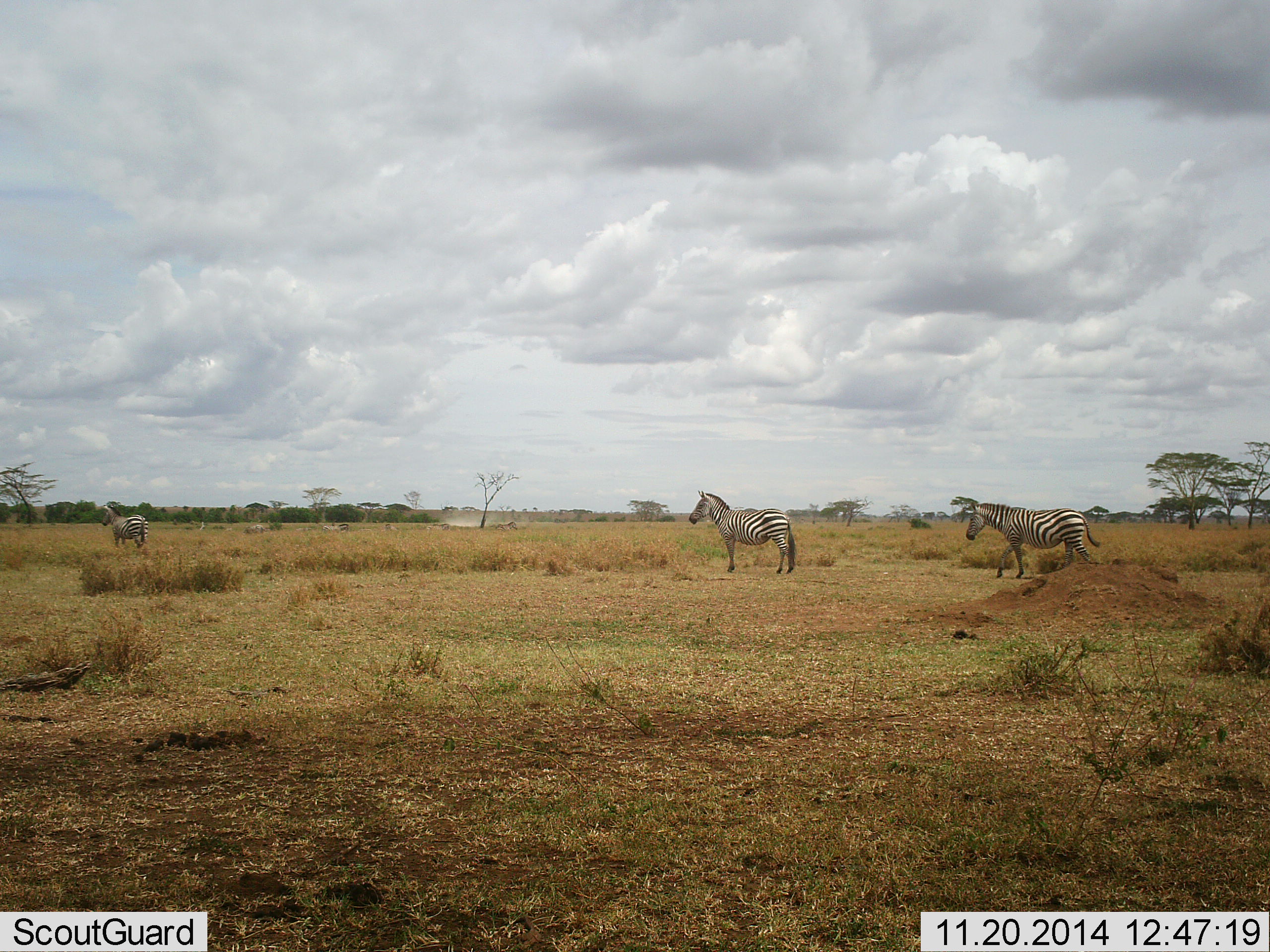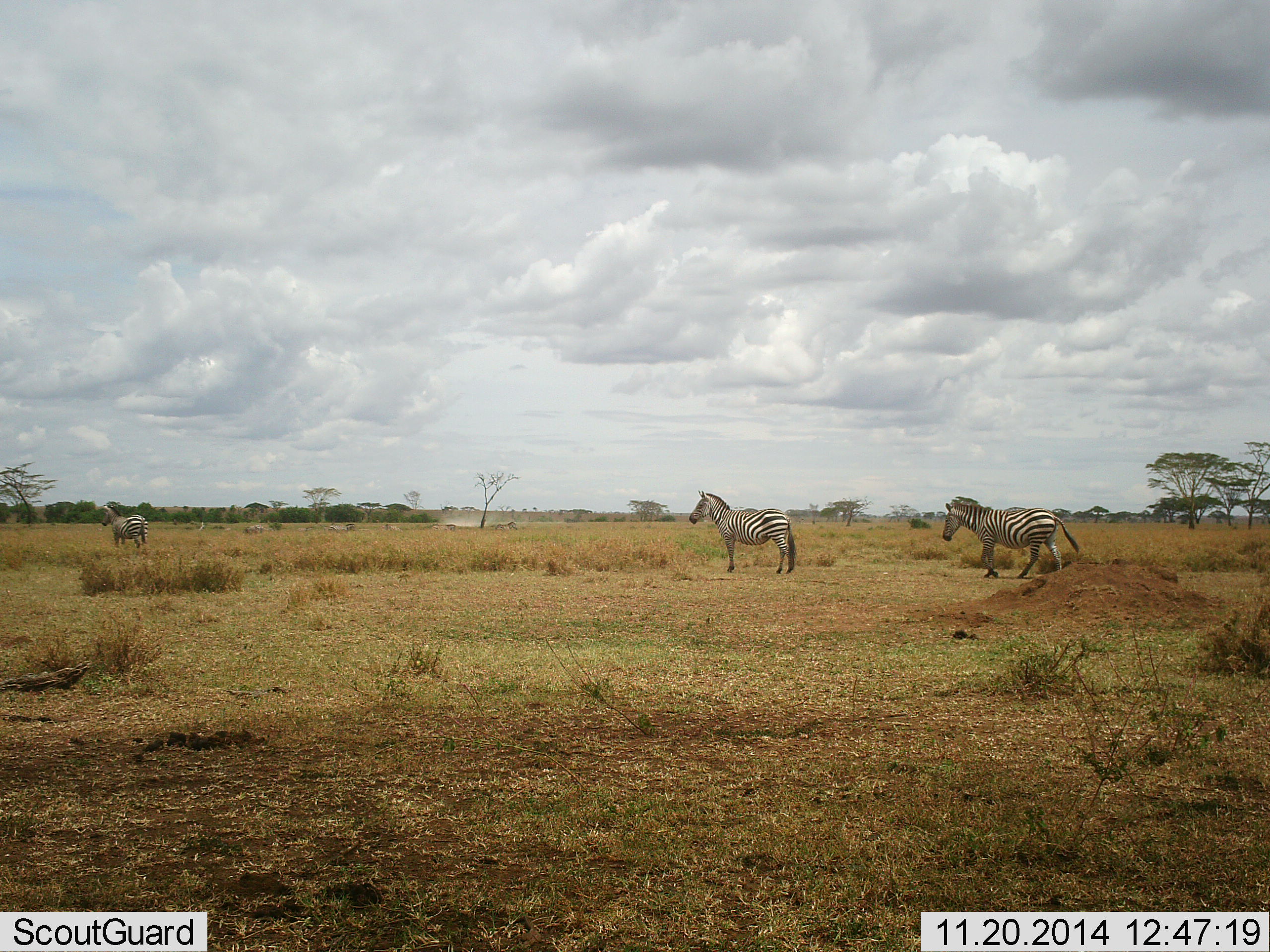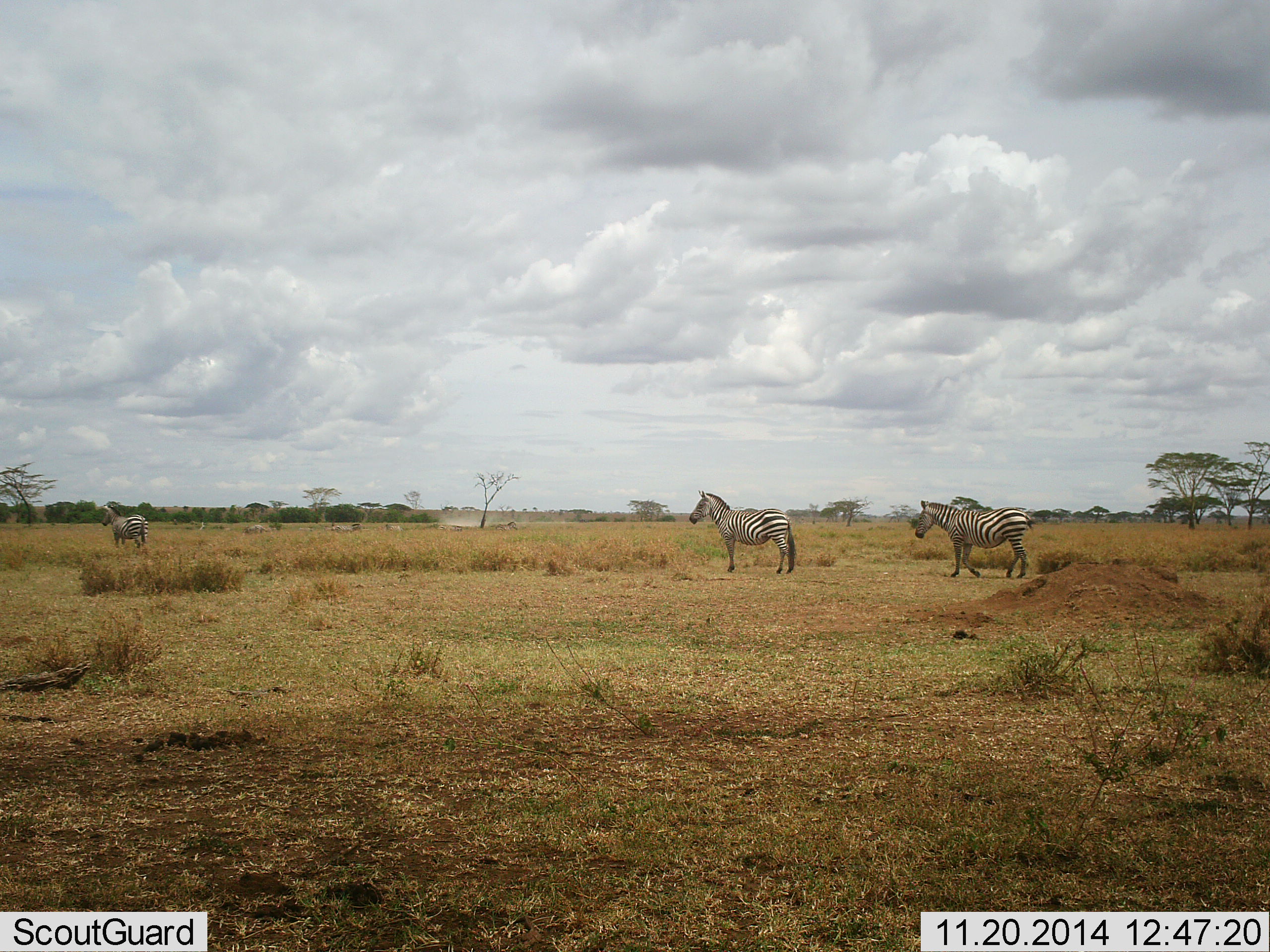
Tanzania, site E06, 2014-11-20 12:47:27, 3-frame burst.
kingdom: Animalia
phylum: Chordata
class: Mammalia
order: Perissodactyla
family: Equidae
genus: Equus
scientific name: Equus quagga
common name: plains zebra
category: zebra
Zebra (plains zebra) (Equus quagga), count 3. Behavior (volunteer vote fractions): standing 55%, resting 9%, moving 82%, interacting 0%. Young present (vote fraction): 0%. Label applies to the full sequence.